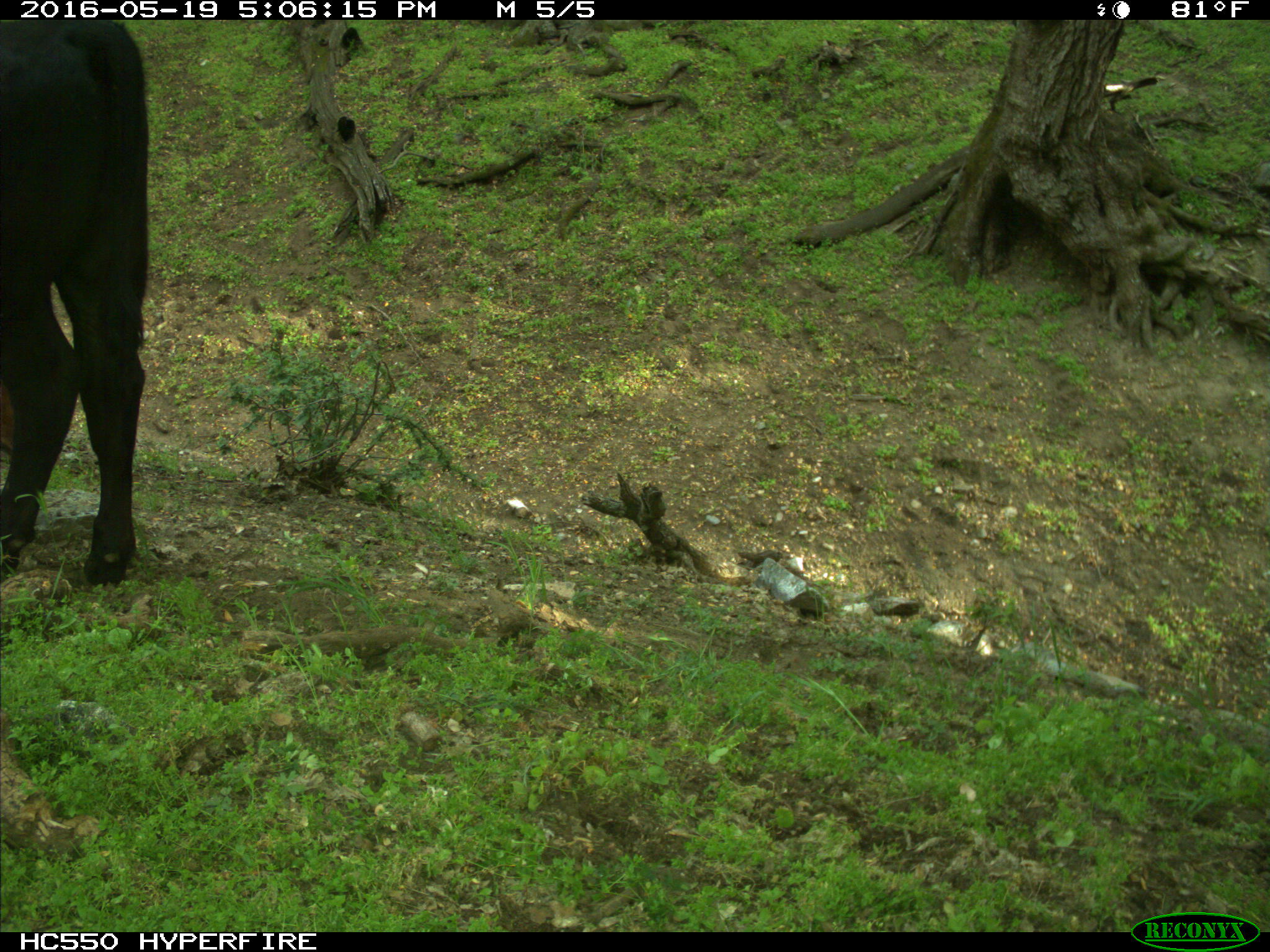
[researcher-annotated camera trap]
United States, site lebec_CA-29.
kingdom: Animalia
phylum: Chordata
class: Mammalia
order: Artiodactyla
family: Bovidae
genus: Bos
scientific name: Bos taurus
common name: domestic cow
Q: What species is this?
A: Bos taurus (domestic cow).